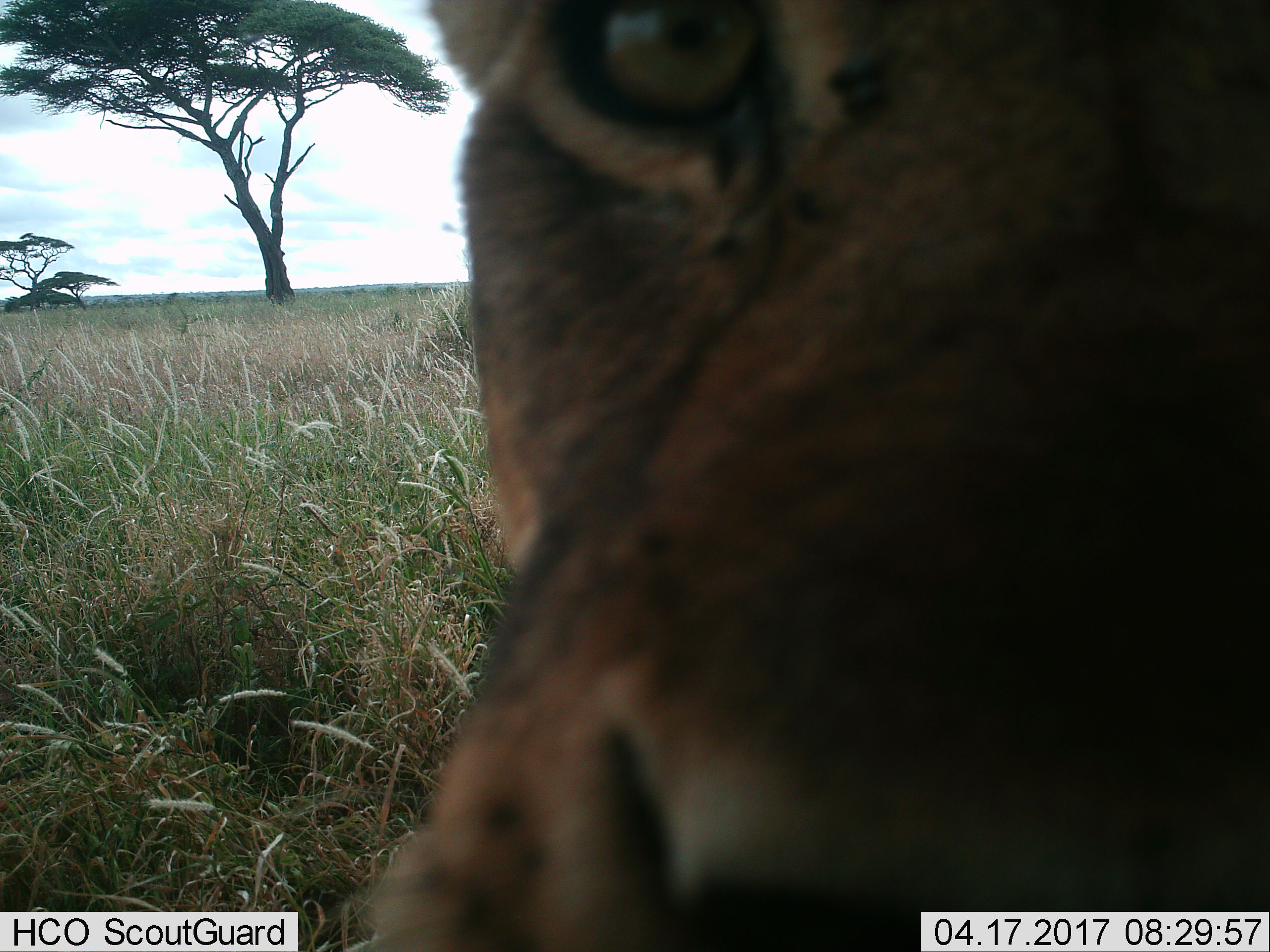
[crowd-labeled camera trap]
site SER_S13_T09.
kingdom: Animalia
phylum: Chordata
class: Mammalia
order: Carnivora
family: Felidae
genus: Panthera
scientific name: Panthera leo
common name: lion female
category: lionfemale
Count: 1.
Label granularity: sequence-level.